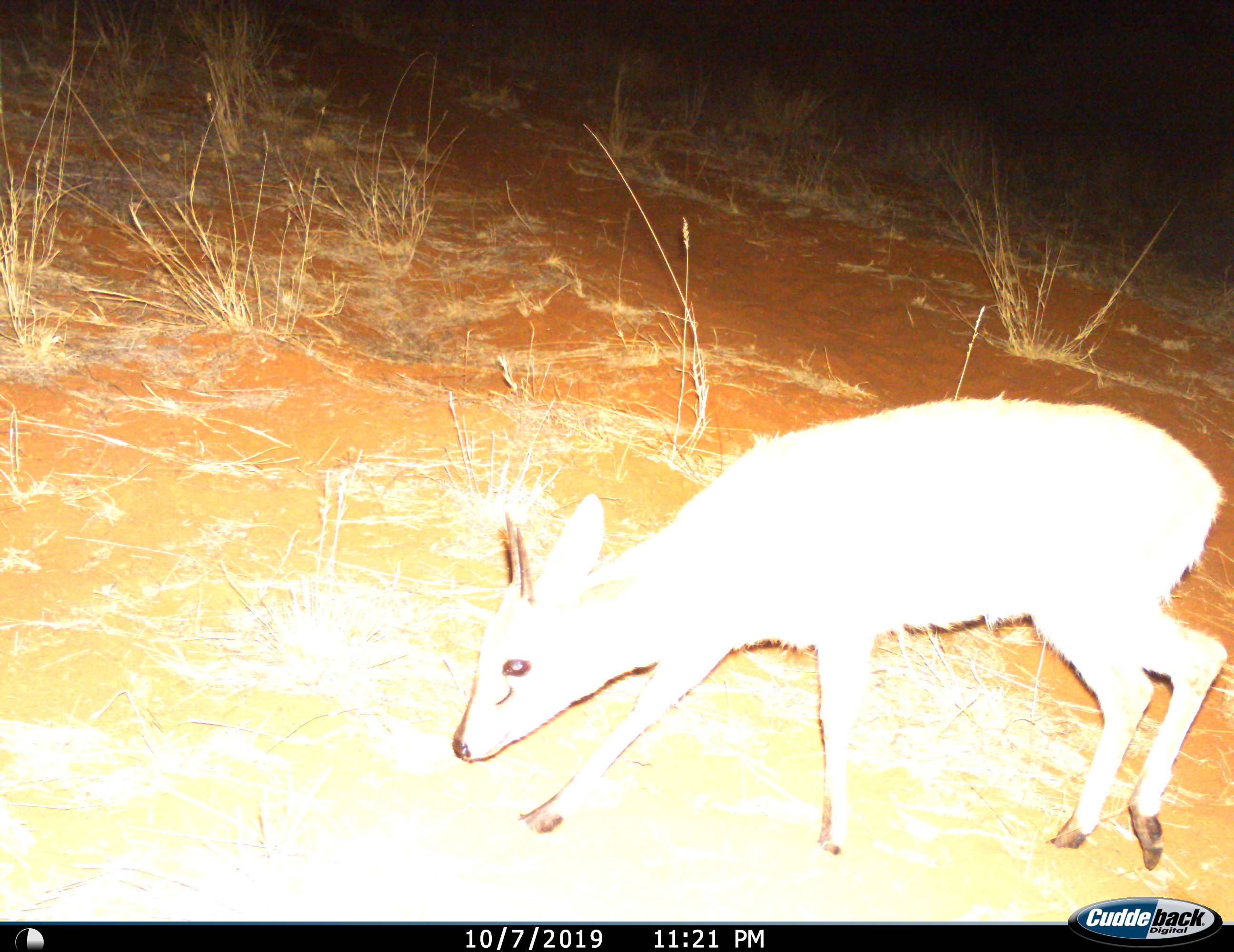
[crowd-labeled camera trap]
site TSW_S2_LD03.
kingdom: Animalia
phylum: Chordata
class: Mammalia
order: Artiodactyla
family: Bovidae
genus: Sylvicapra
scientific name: Sylvicapra grimmia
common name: common duiker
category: duikercommongrey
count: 1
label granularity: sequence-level